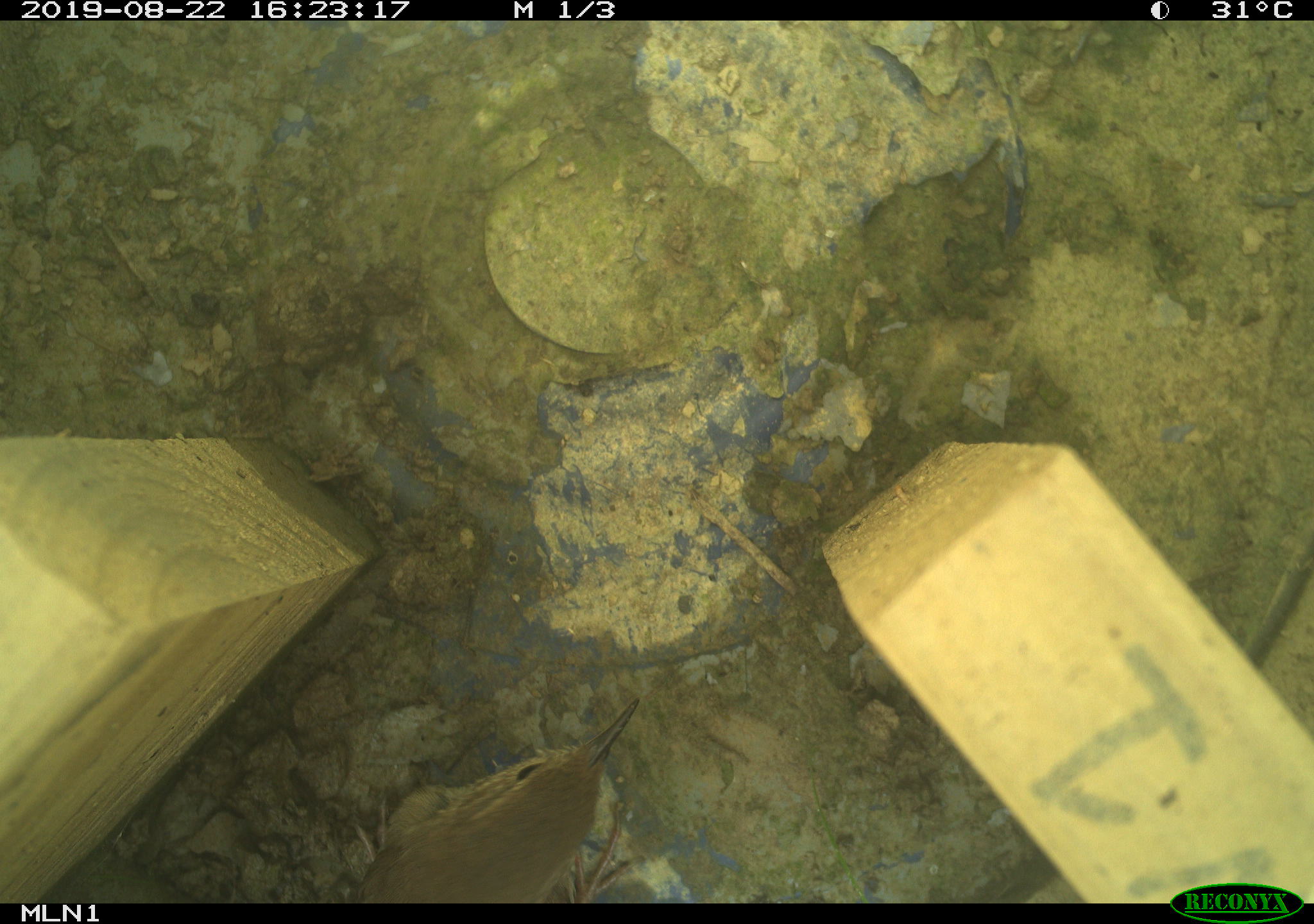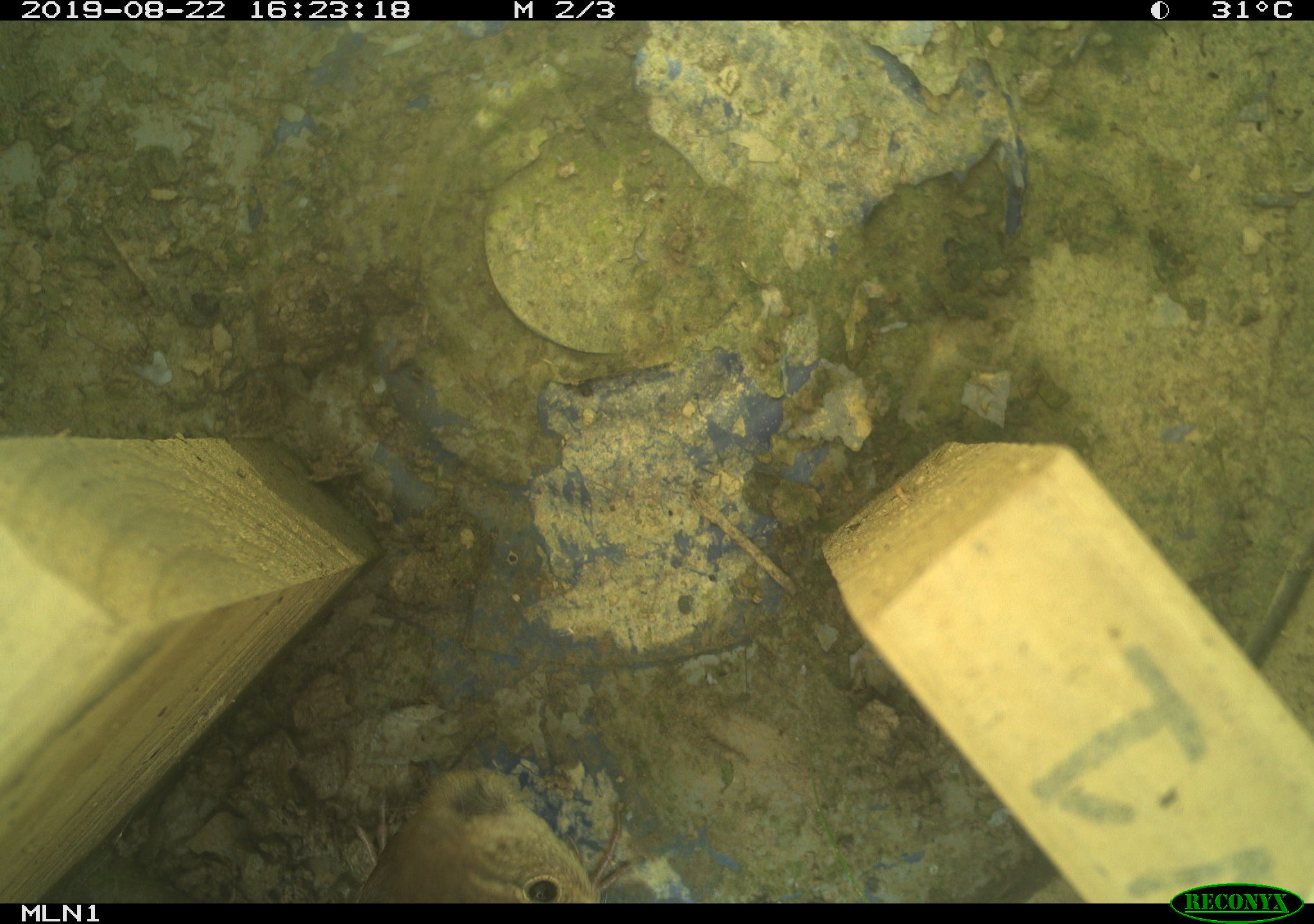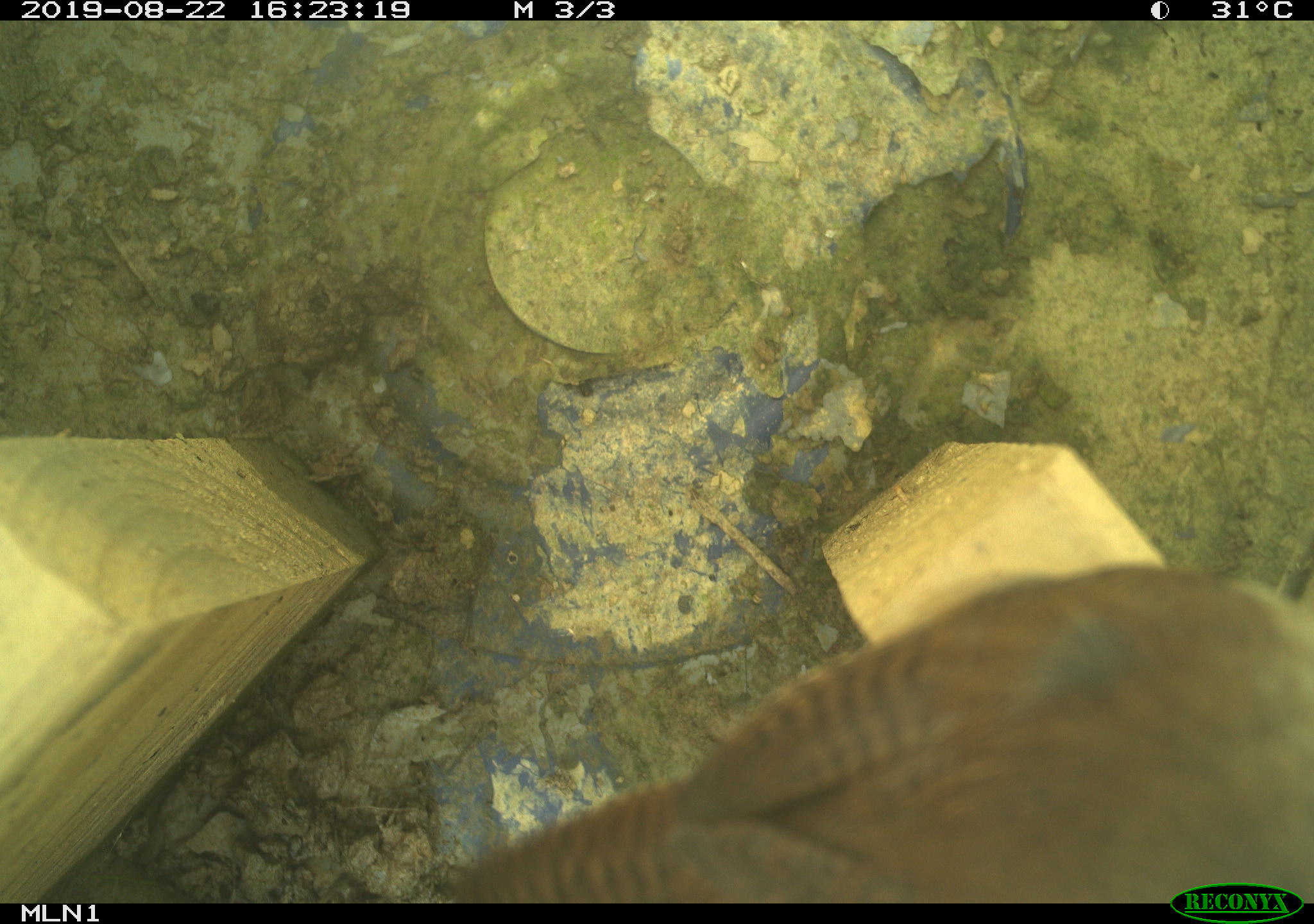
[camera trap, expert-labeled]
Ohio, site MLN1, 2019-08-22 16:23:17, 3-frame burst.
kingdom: Animalia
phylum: Chordata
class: Aves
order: Passeriformes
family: Troglodytidae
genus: Troglodytes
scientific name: Troglodytes aedon aedon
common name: northern house wren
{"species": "northern house wren (Troglodytes aedon aedon)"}